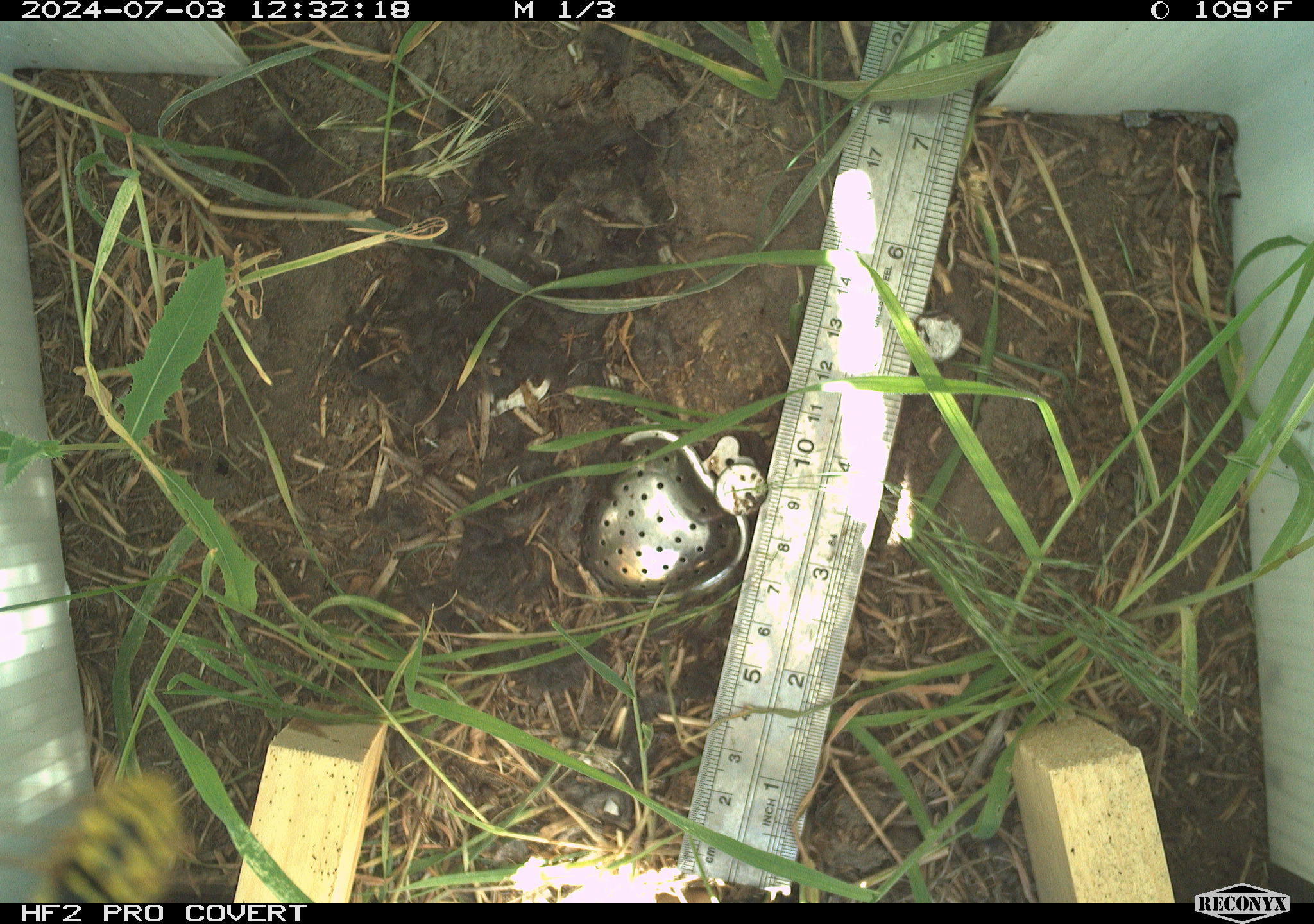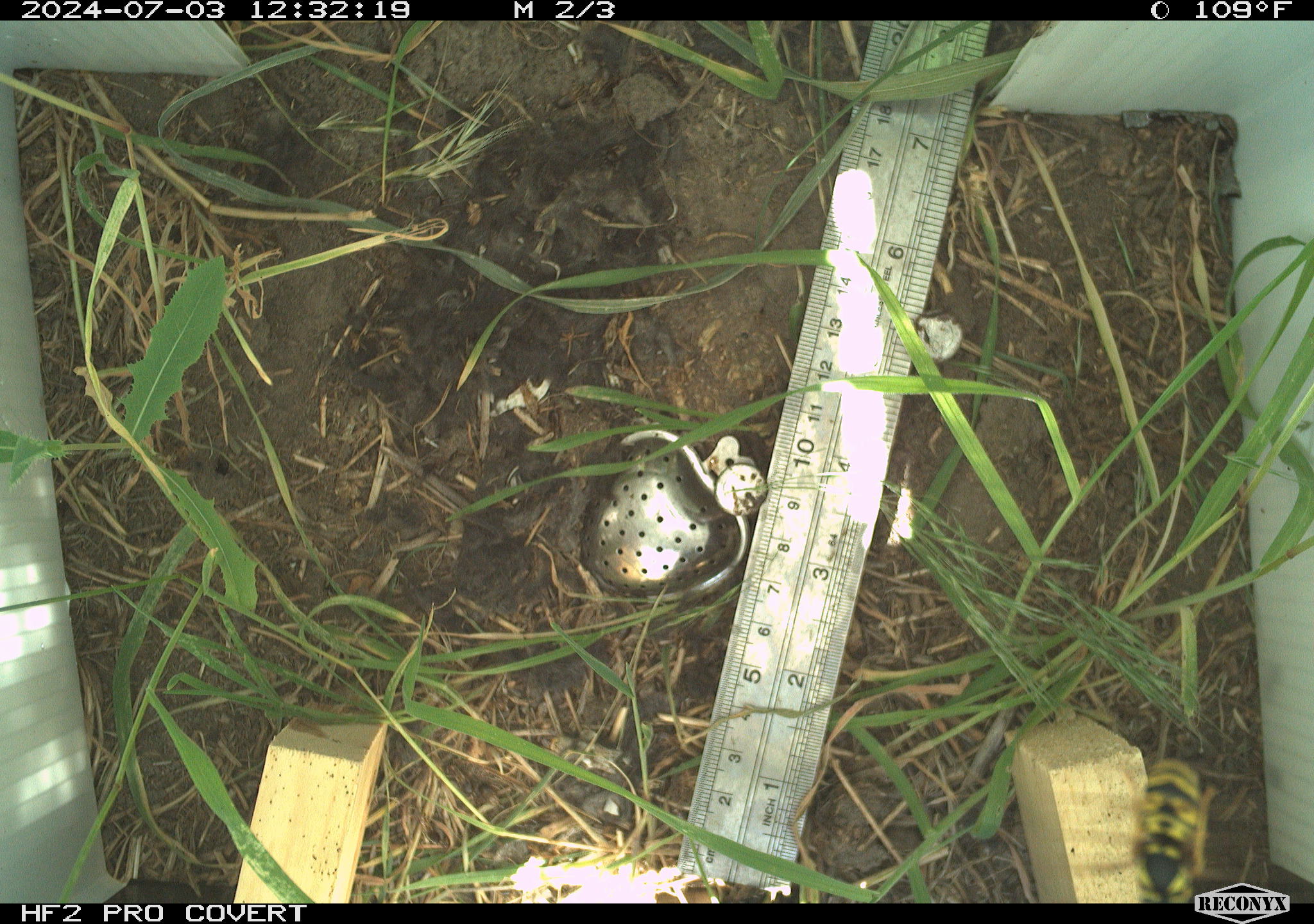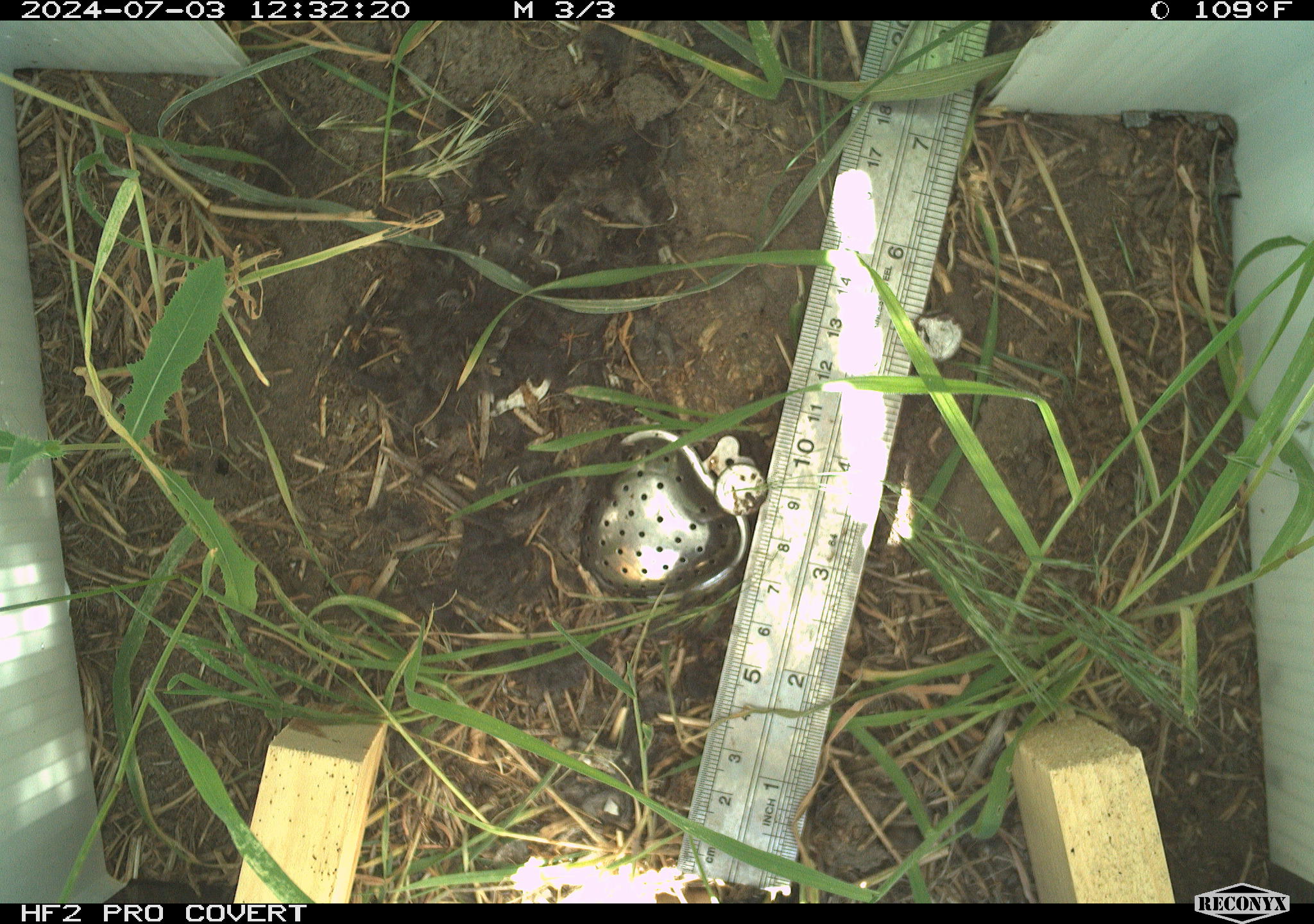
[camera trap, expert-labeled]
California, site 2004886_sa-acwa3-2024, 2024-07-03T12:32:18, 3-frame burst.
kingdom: Animalia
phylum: Arthropoda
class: Insecta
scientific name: Insecta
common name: insect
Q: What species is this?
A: Insect (Insecta).